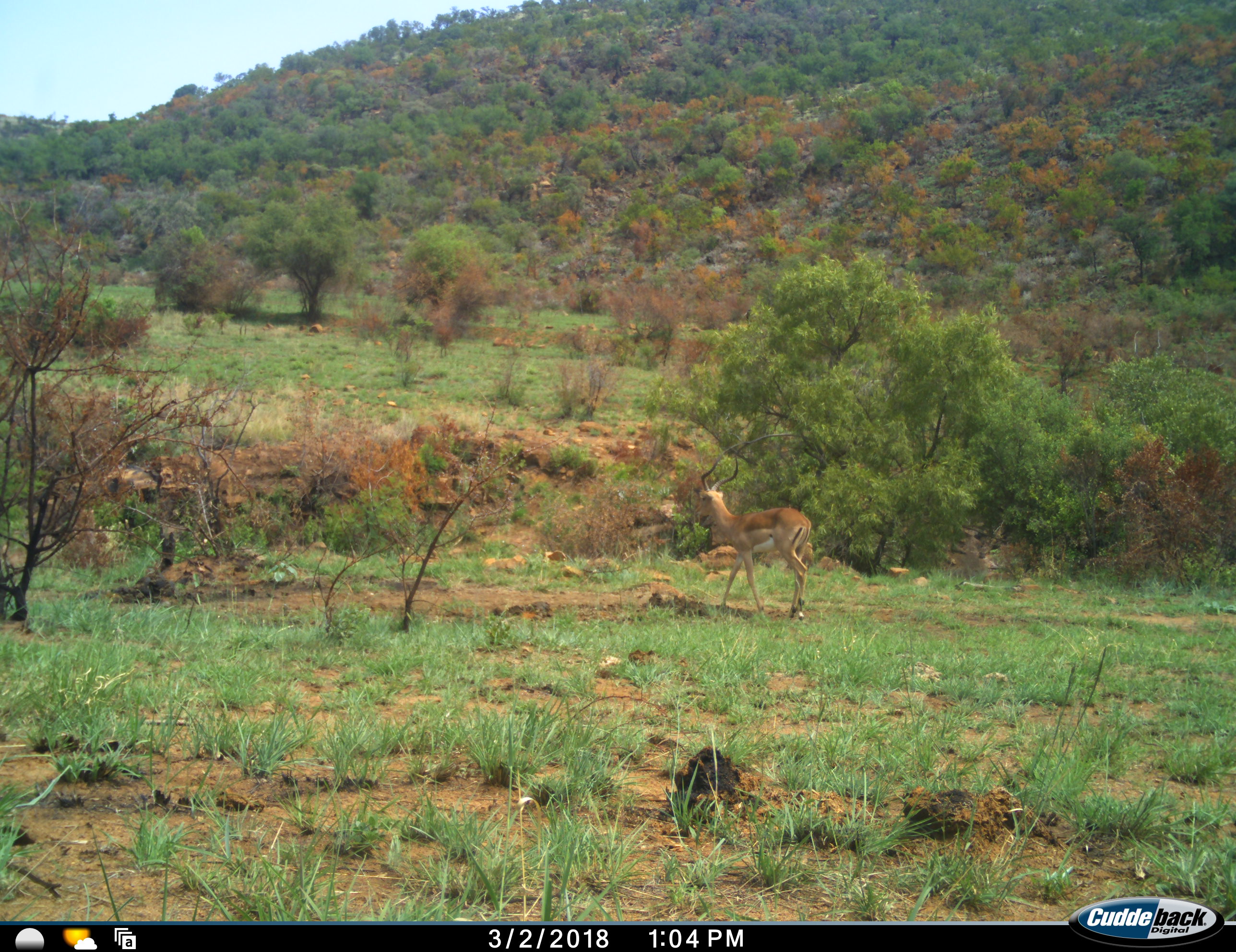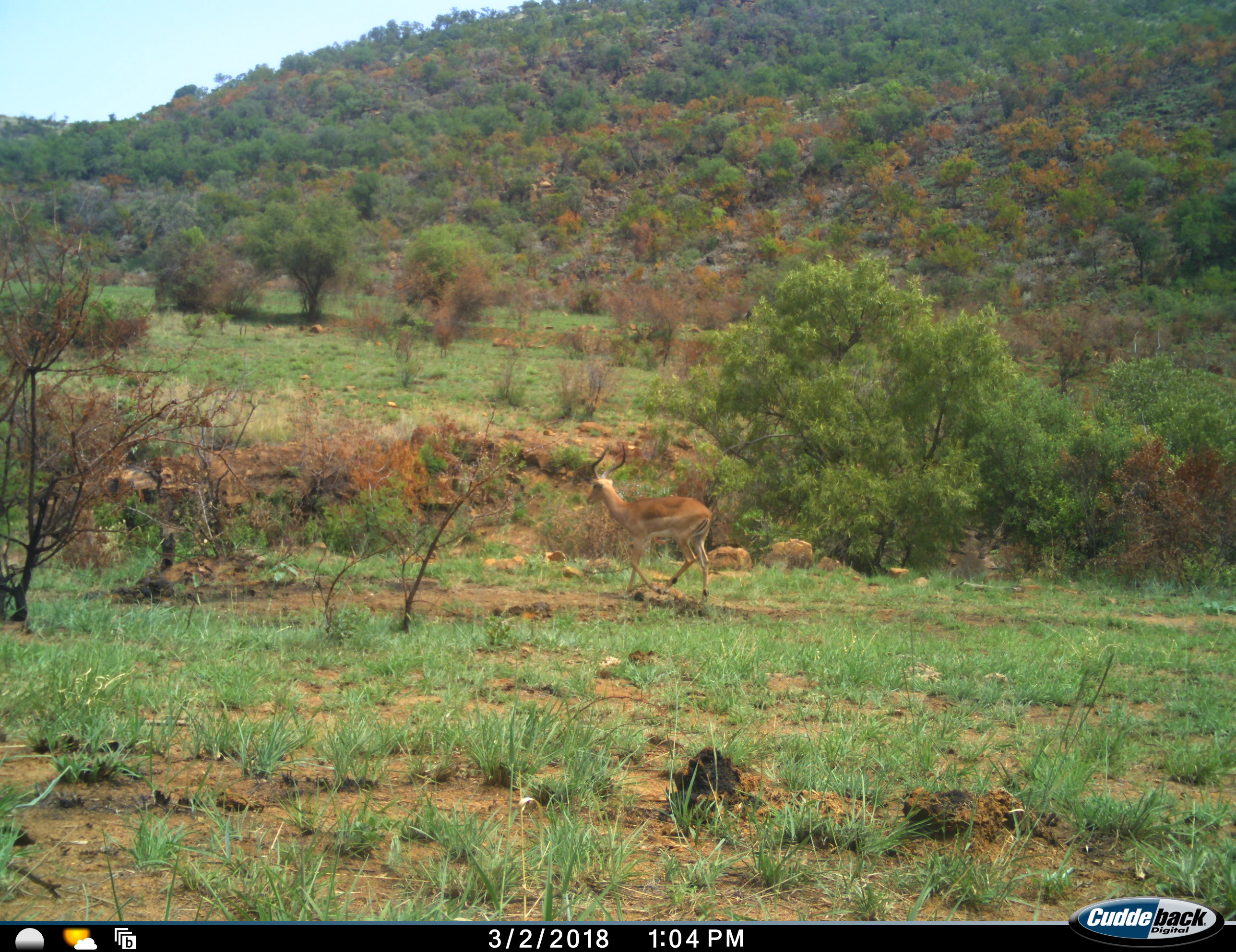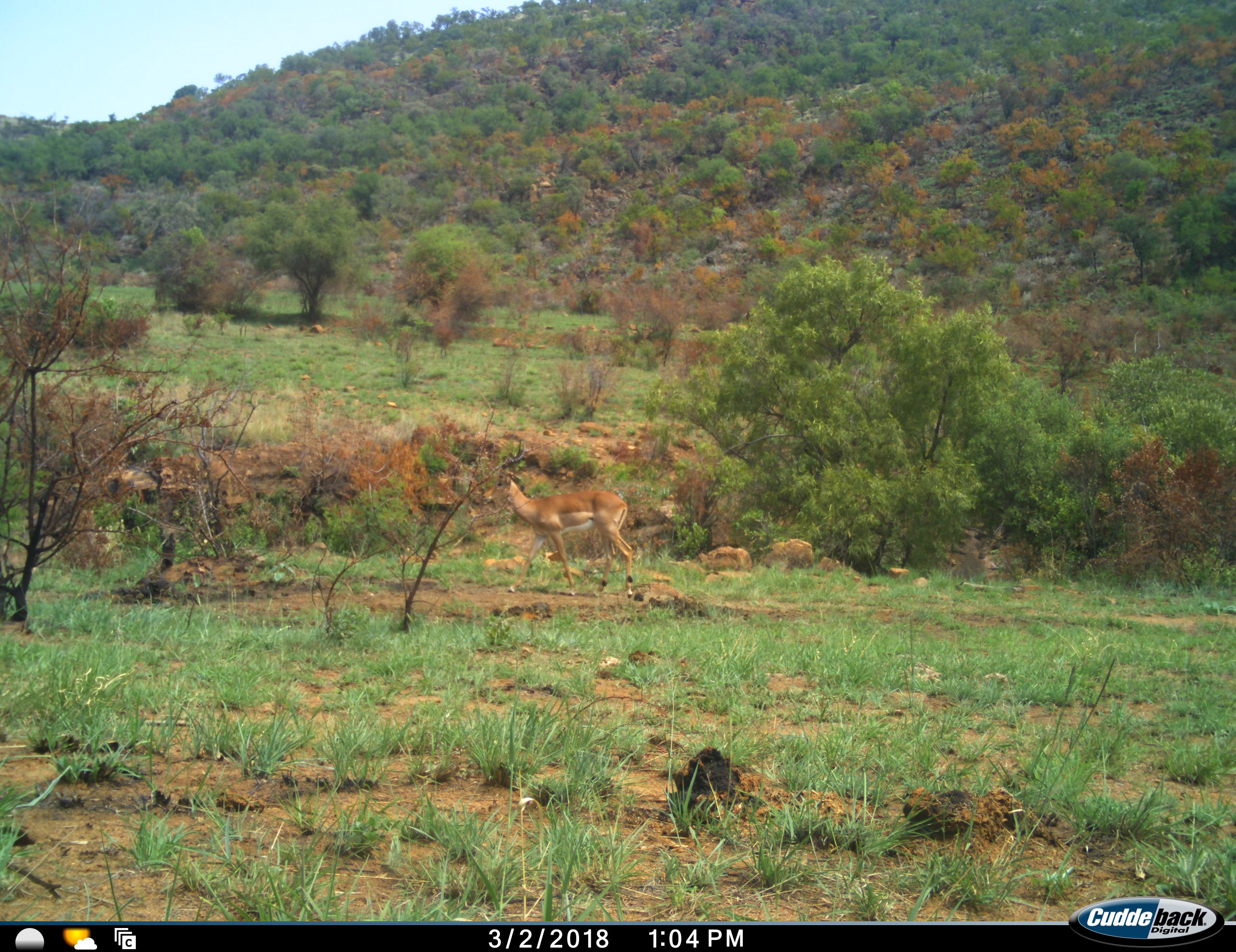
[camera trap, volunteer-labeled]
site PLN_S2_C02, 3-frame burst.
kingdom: Animalia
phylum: Chordata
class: Mammalia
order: Artiodactyla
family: Bovidae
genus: Aepyceros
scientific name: Aepyceros melampus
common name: impala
Impala (Aepyceros melampus), count 1. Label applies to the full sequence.